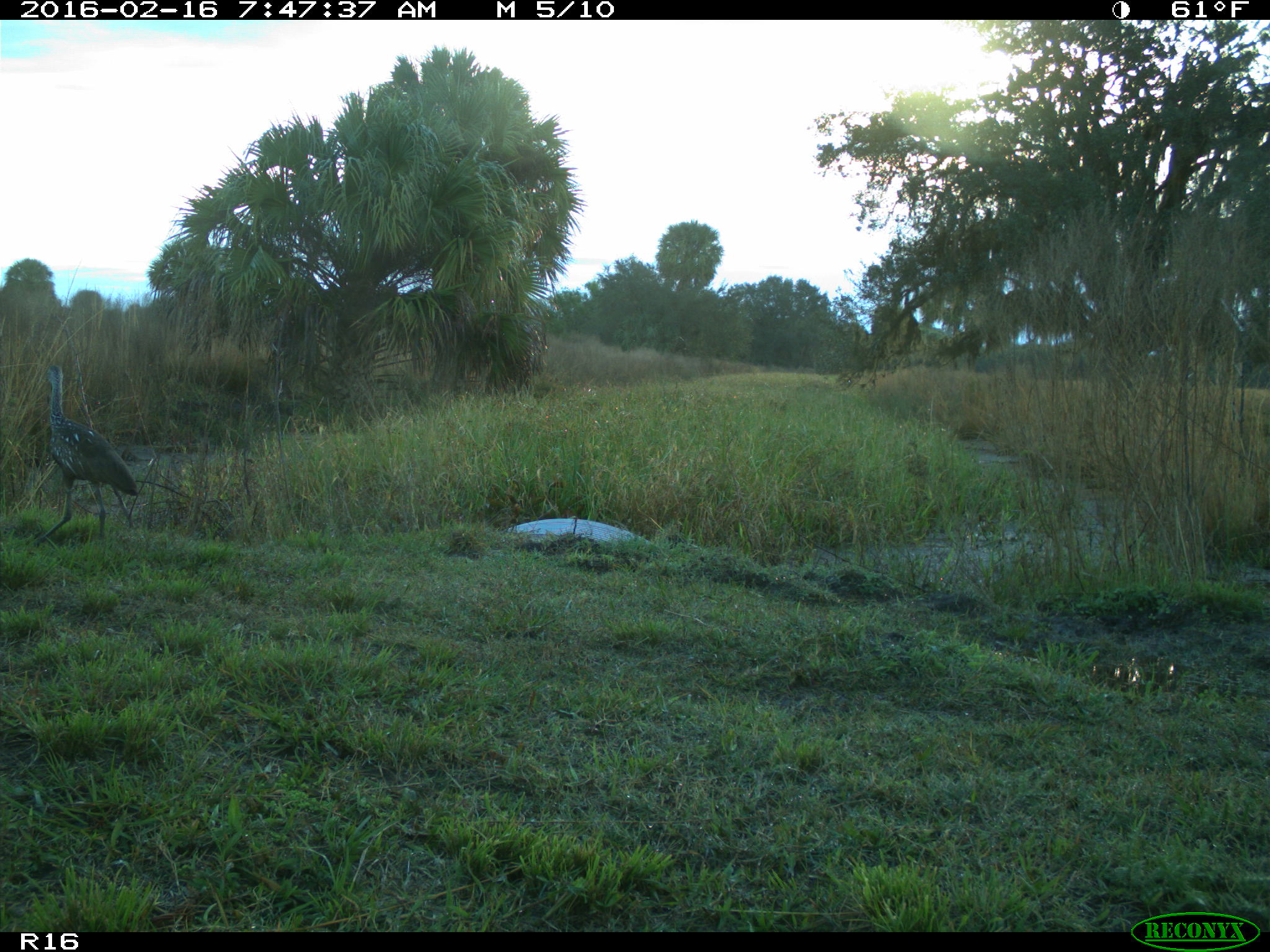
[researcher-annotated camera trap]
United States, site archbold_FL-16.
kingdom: Animalia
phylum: Chordata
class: Aves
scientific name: Aves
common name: birds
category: unidentified bird